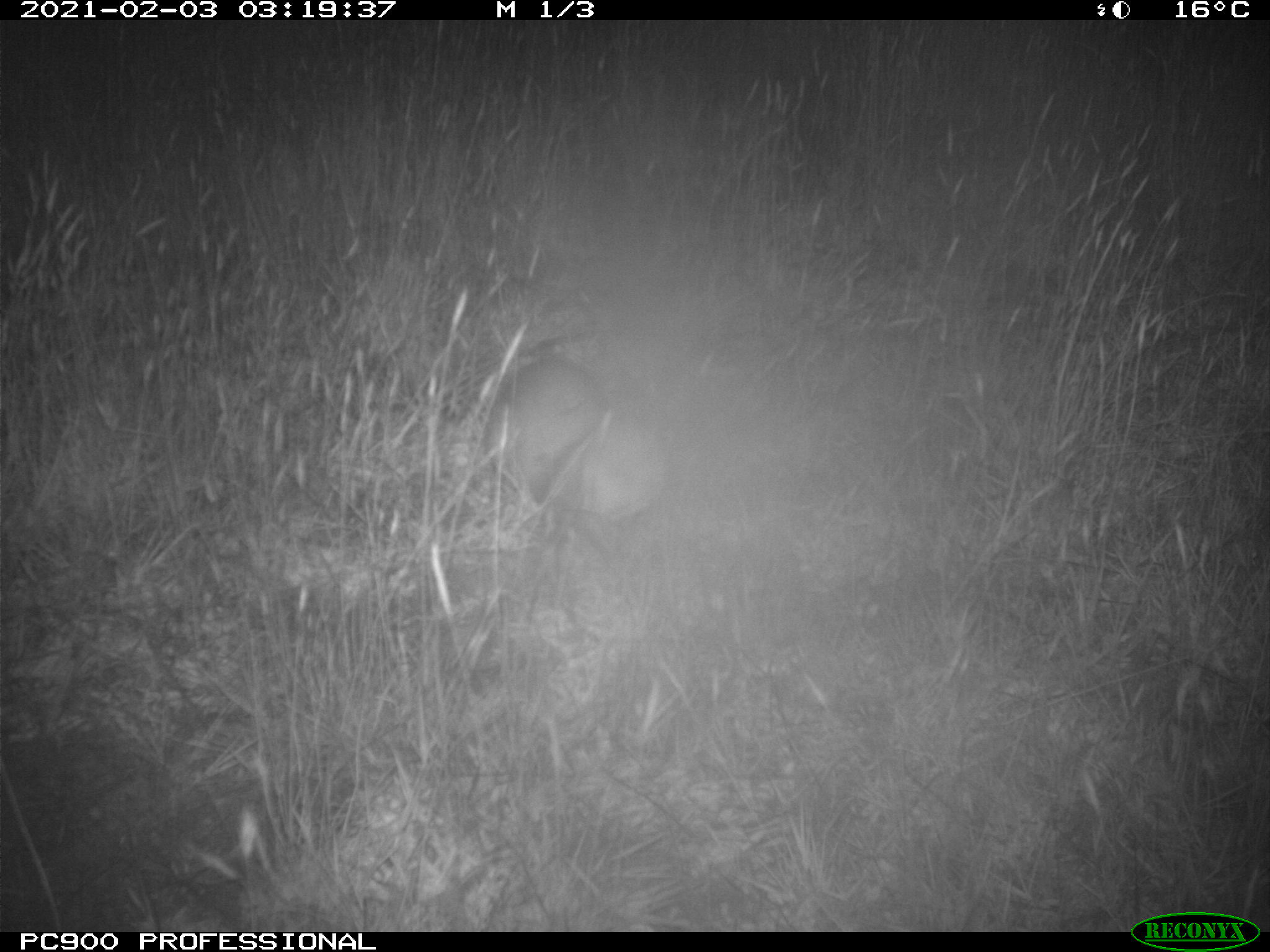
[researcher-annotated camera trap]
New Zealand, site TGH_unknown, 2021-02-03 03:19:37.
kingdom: Animalia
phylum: Chordata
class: Mammalia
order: Carnivora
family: Mustelidae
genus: Mustela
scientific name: Mustela furo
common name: ferret